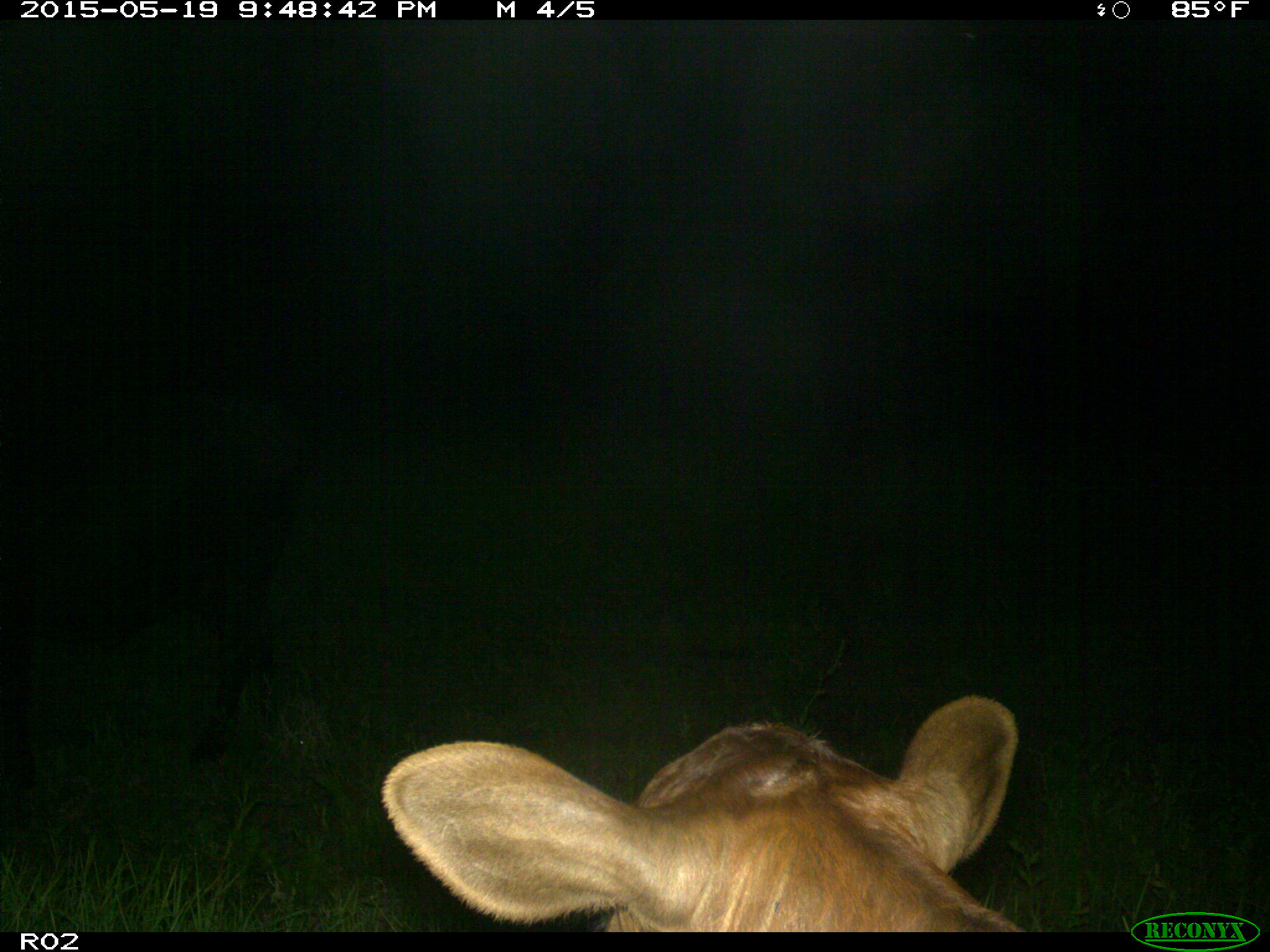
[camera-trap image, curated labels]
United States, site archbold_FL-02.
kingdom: Animalia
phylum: Chordata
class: Mammalia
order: Artiodactyla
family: Bovidae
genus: Bos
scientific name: Bos taurus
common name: domestic cow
Bos taurus (domestic cow).